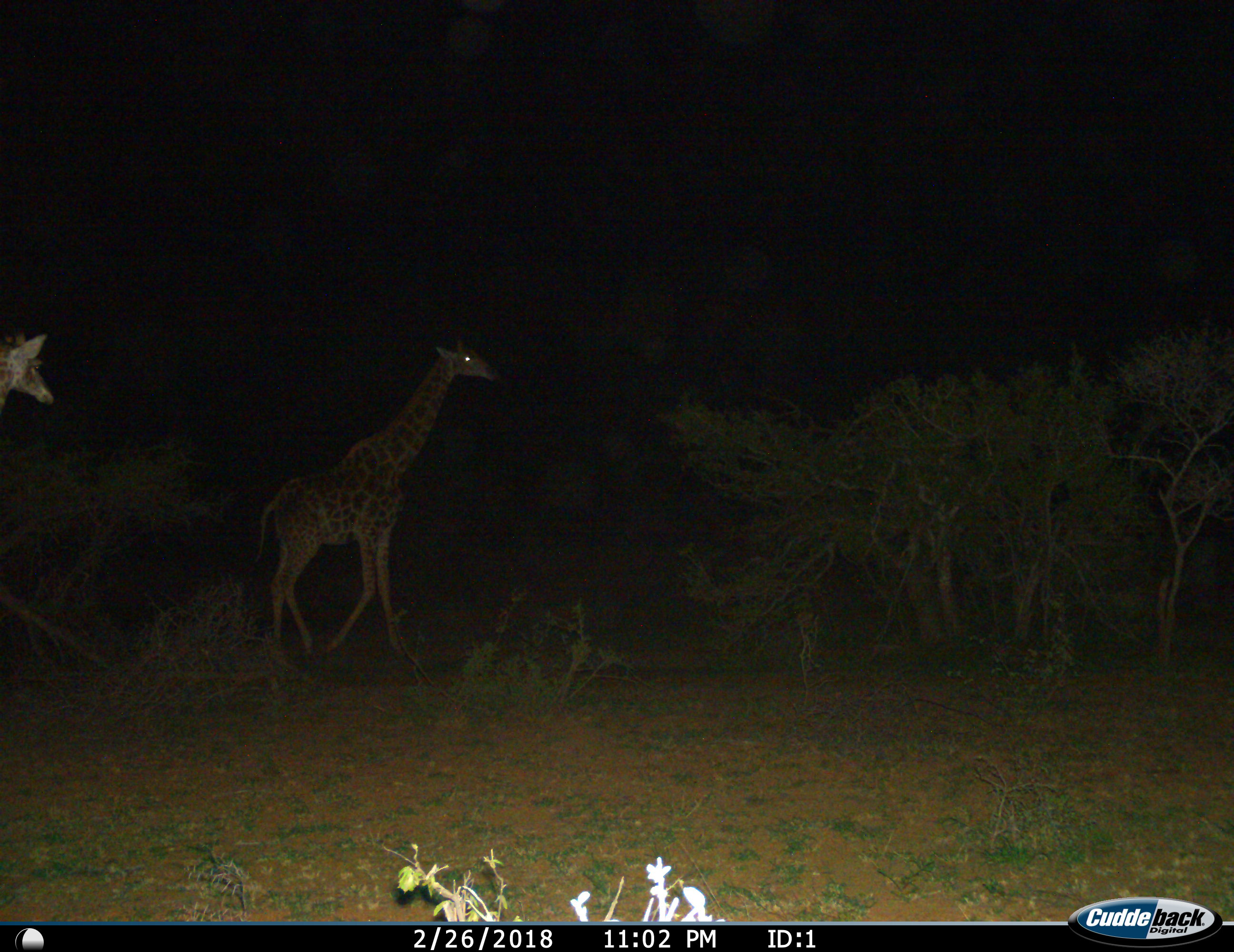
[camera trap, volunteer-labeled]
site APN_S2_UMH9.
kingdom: Animalia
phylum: Chordata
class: Mammalia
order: Artiodactyla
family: Giraffidae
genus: Giraffa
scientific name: Giraffa camelopardalis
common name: giraffe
Giraffe (Giraffa camelopardalis), count 2. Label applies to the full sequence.